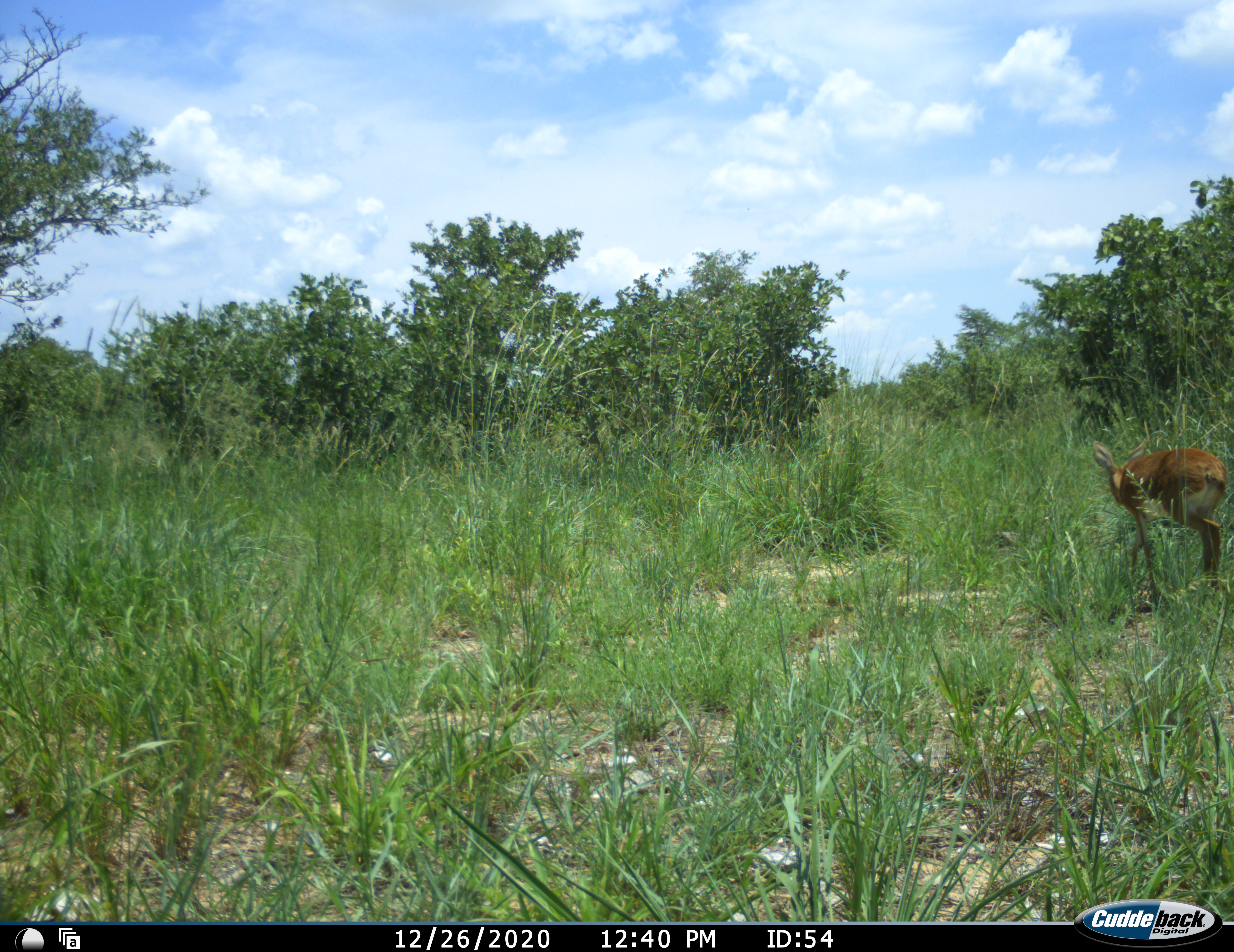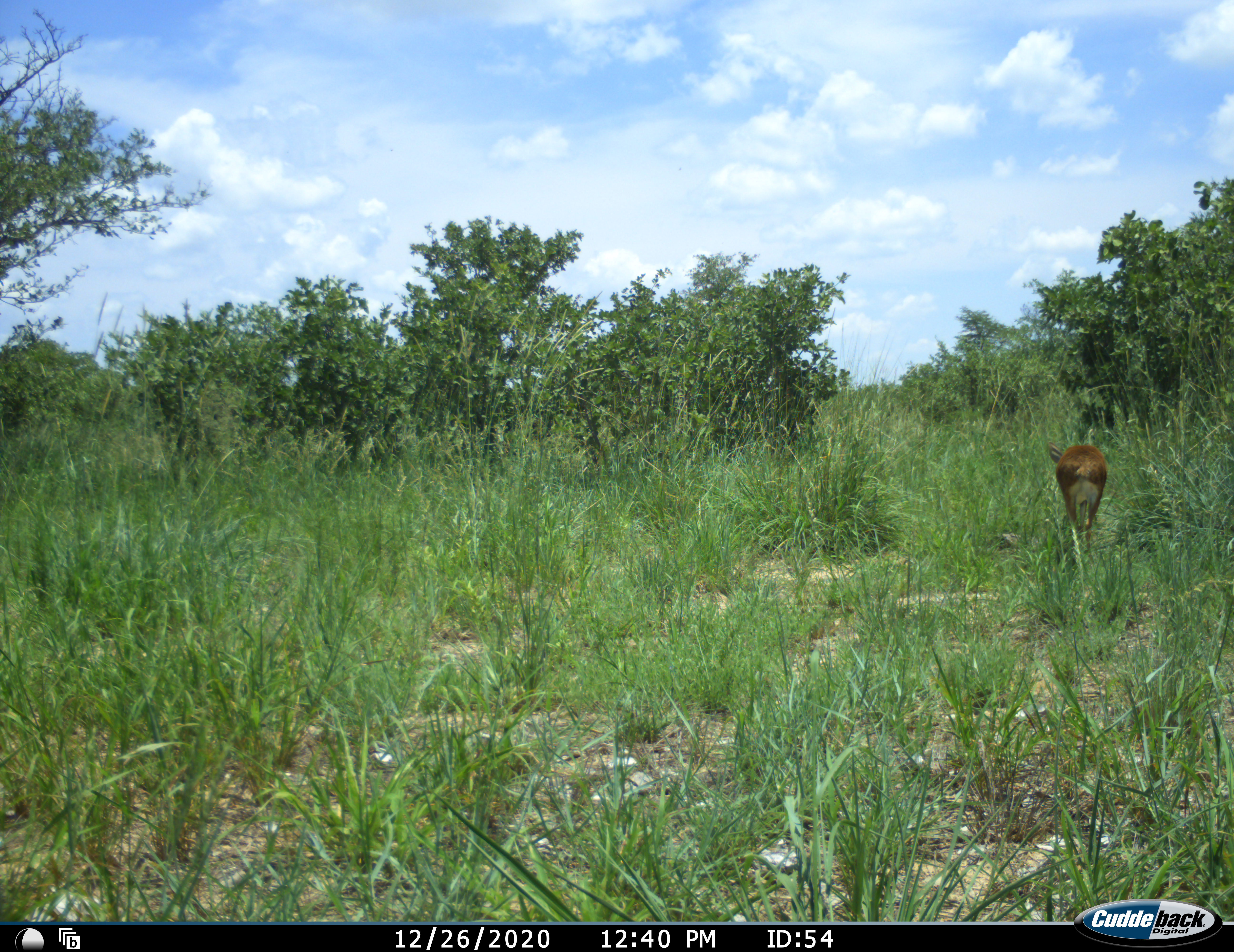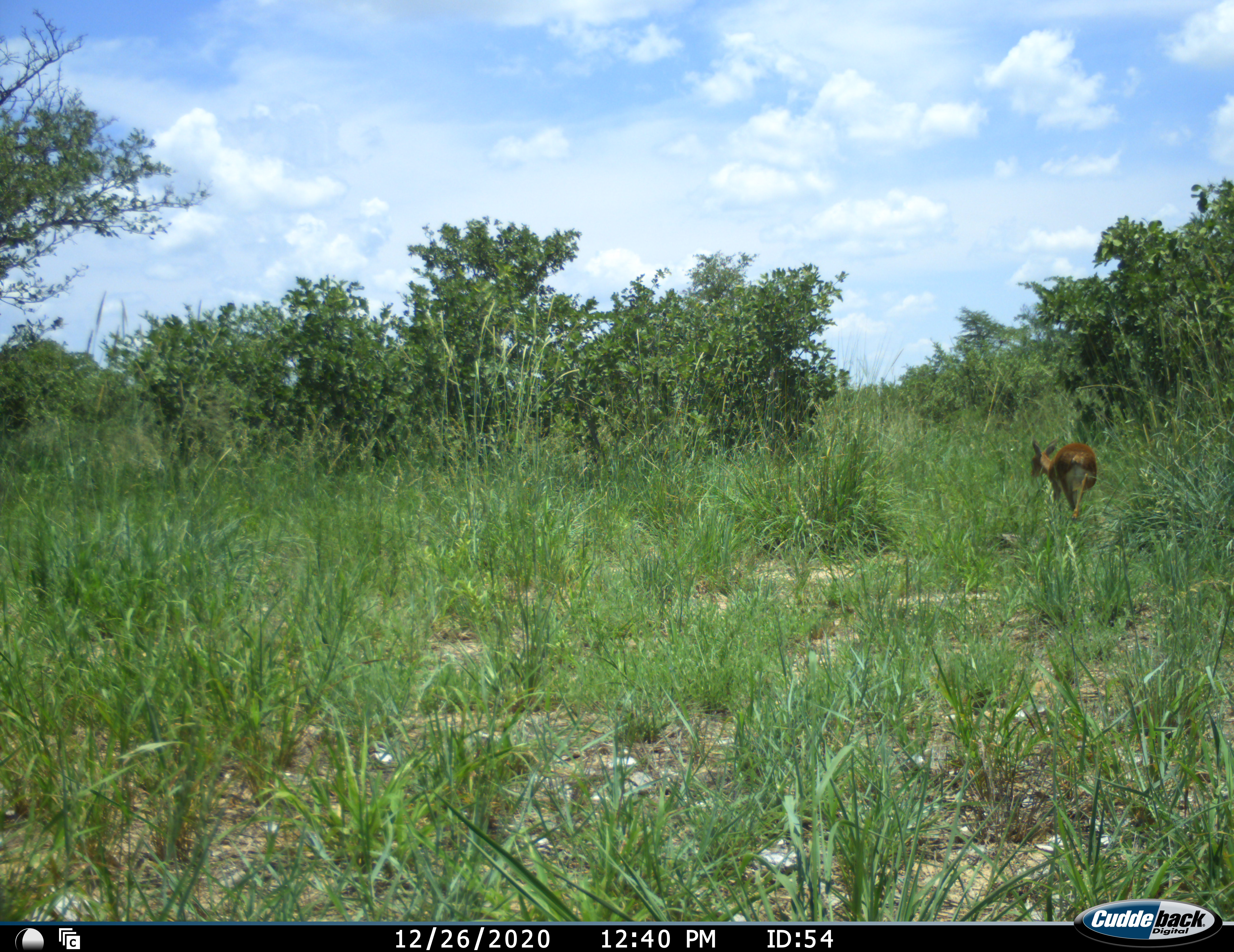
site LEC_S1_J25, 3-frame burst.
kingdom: Animalia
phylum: Chordata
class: Mammalia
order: Artiodactyla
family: Bovidae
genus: Raphicerus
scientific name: Raphicerus campestris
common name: steenbok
Steenbok (Raphicerus campestris), count 1. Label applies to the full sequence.